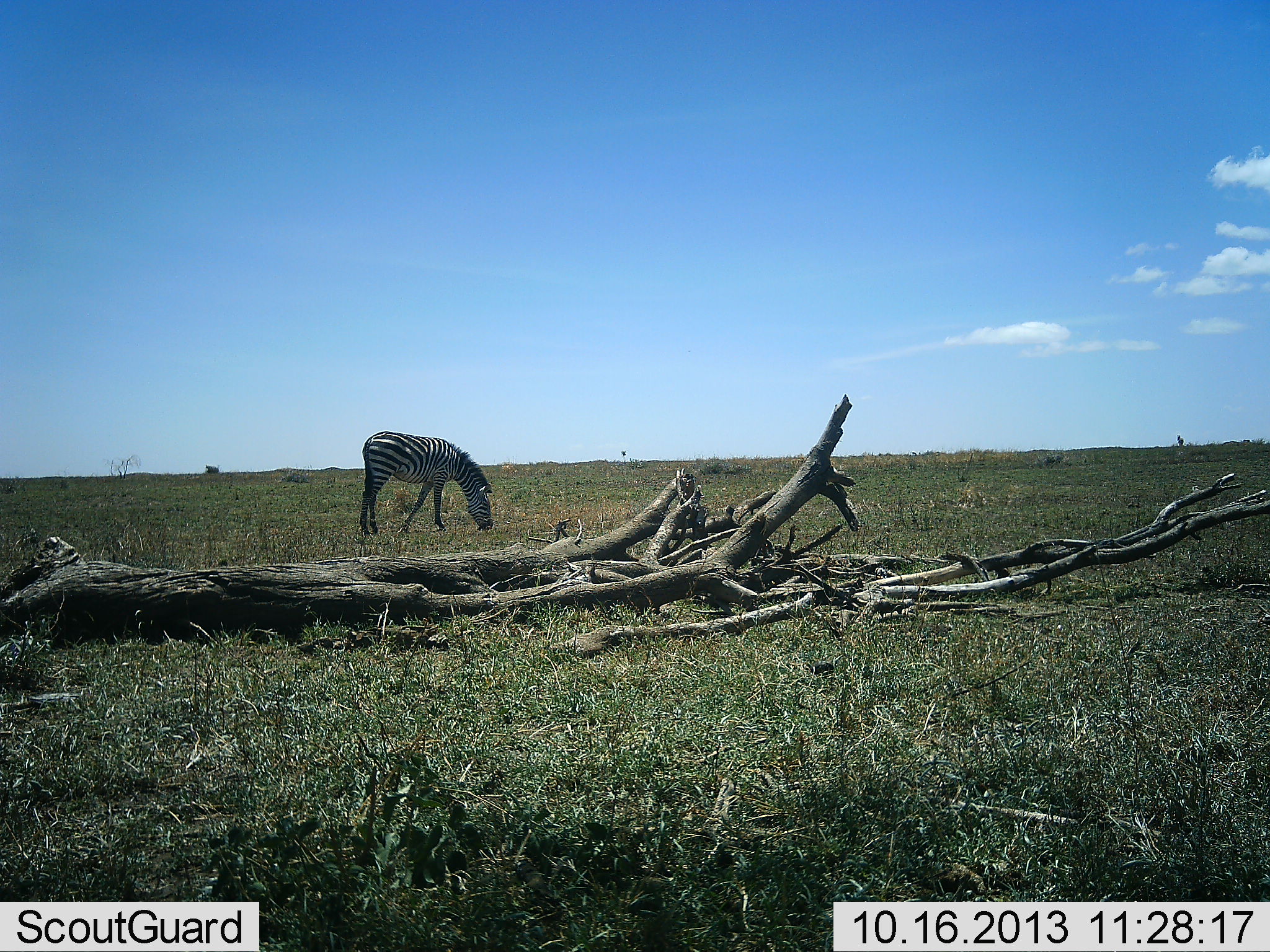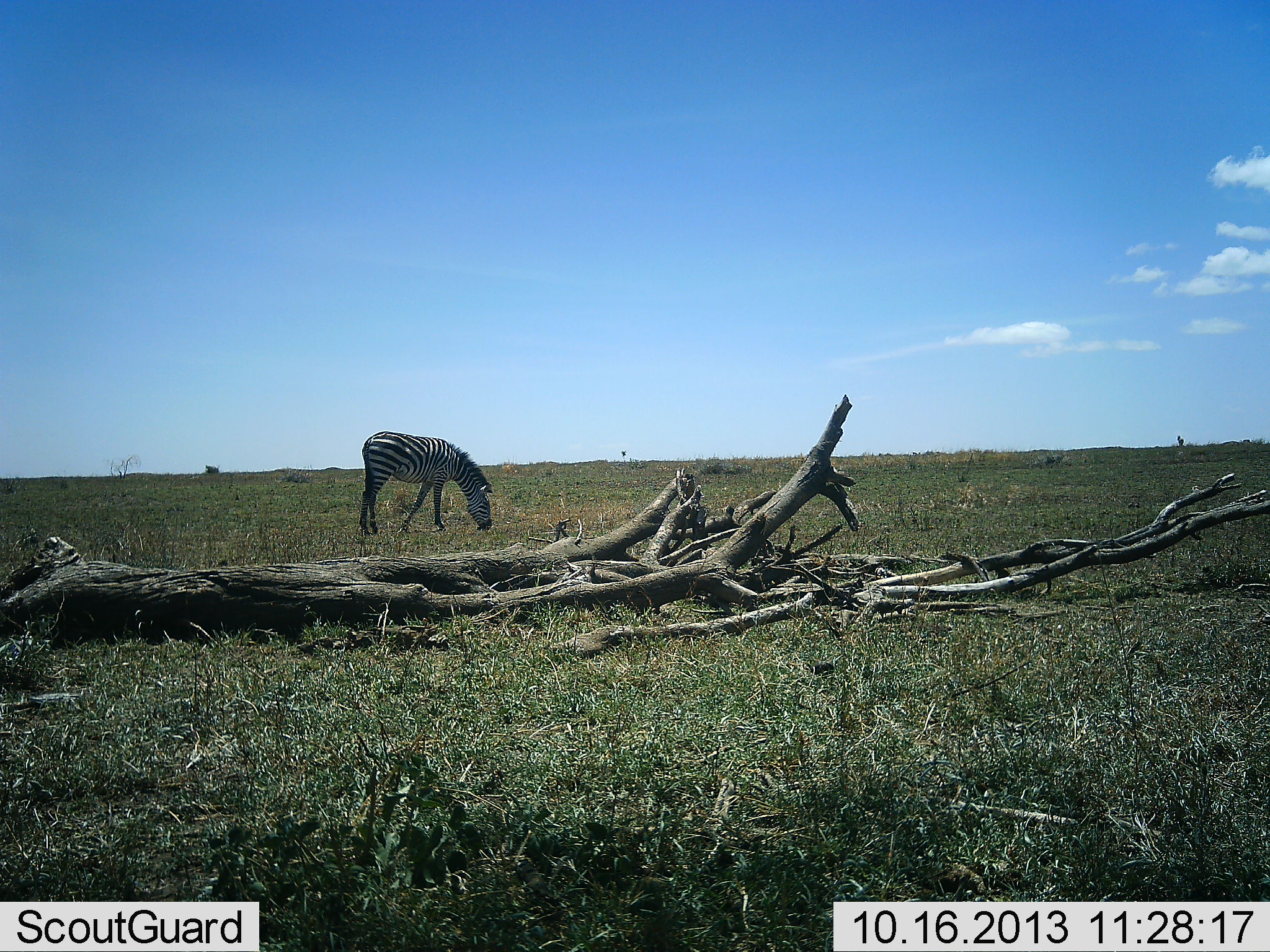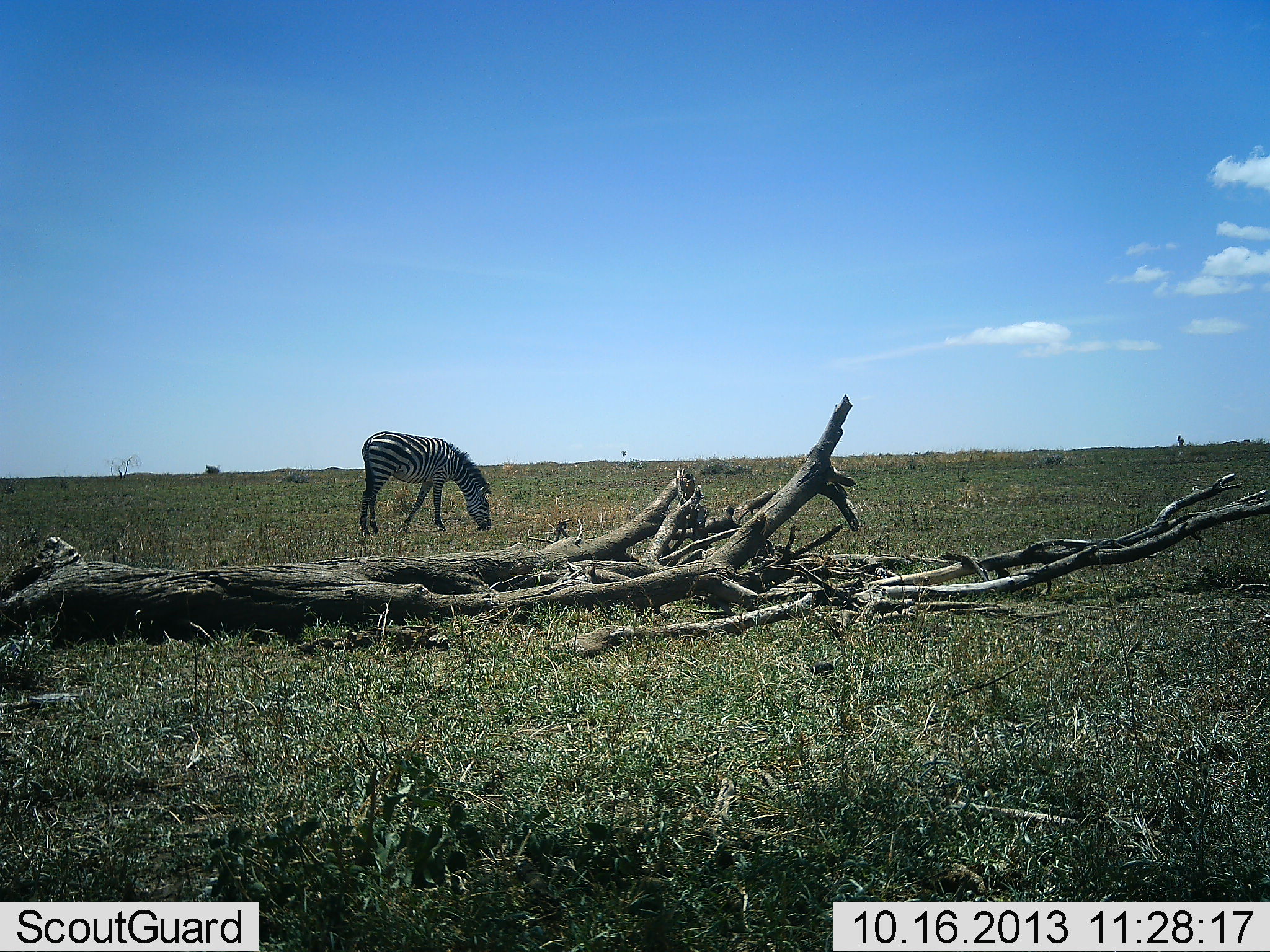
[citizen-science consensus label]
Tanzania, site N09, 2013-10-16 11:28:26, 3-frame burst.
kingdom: Animalia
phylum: Chordata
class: Mammalia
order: Perissodactyla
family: Equidae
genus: Equus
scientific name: Equus quagga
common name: plains zebra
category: zebra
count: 1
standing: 20%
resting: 0%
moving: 0%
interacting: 0%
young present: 0%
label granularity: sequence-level